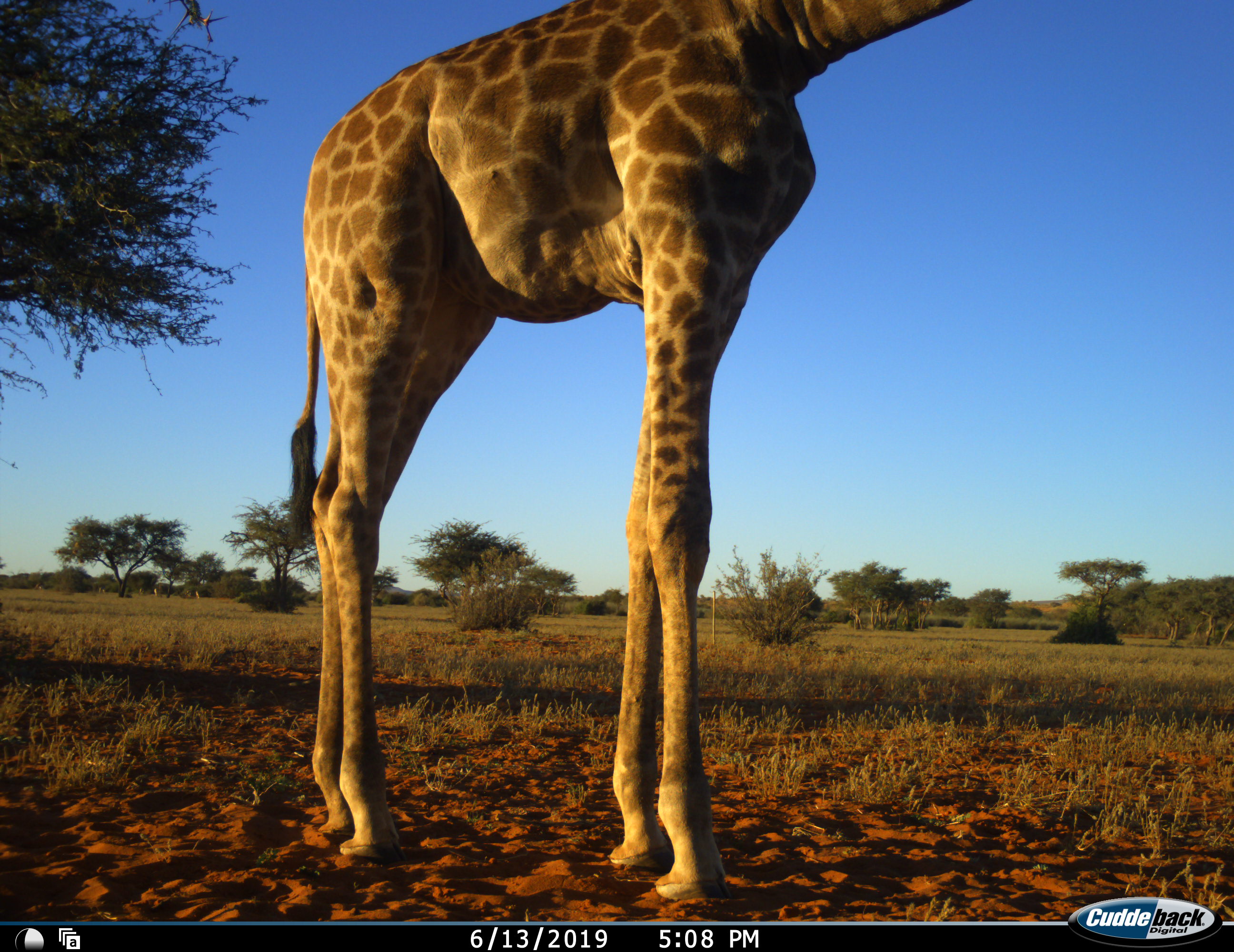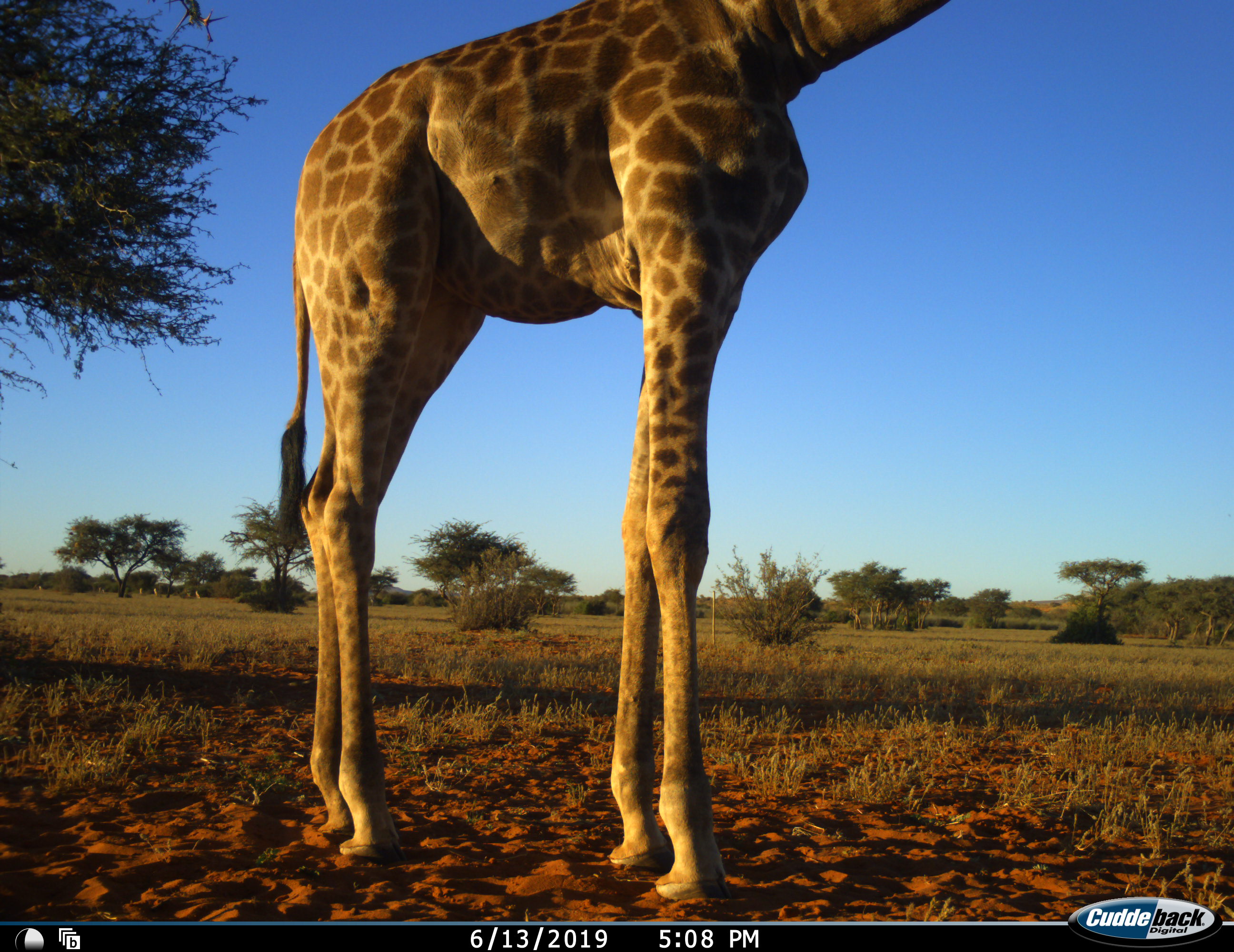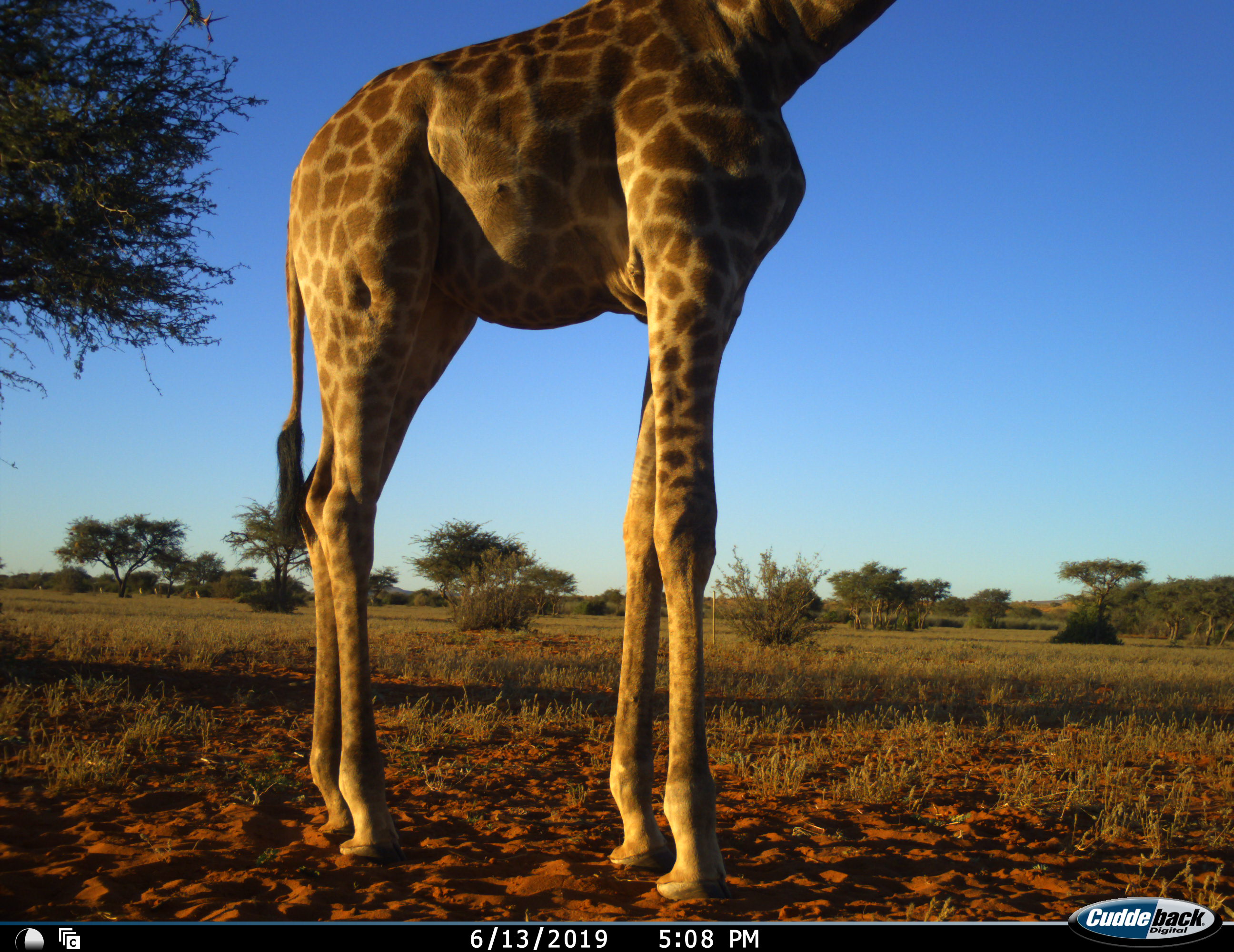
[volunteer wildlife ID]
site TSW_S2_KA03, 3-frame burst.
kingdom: Animalia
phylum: Chordata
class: Mammalia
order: Artiodactyla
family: Giraffidae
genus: Giraffa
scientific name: Giraffa camelopardalis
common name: giraffe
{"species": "giraffe (Giraffa camelopardalis)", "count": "1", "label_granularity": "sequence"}